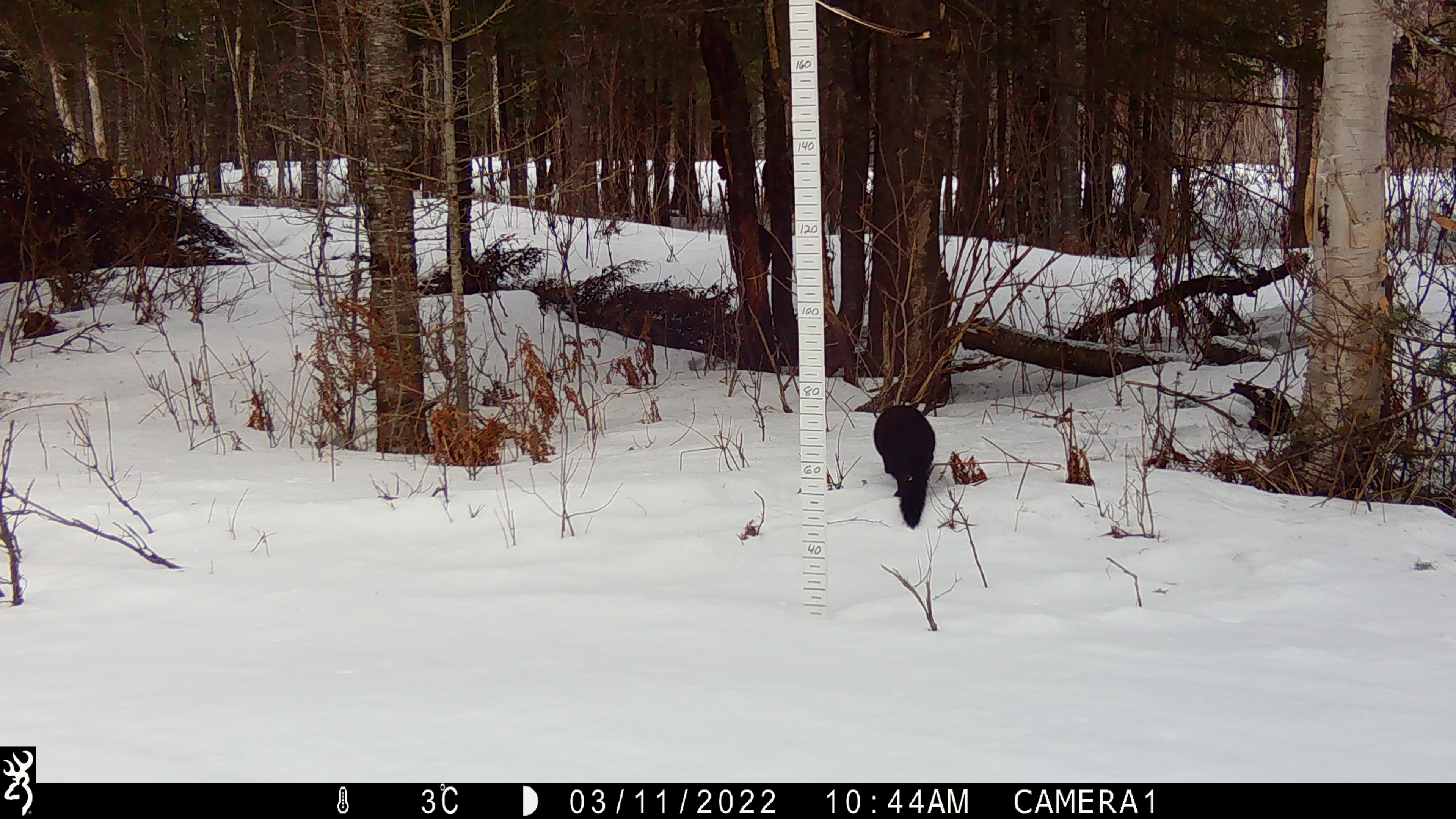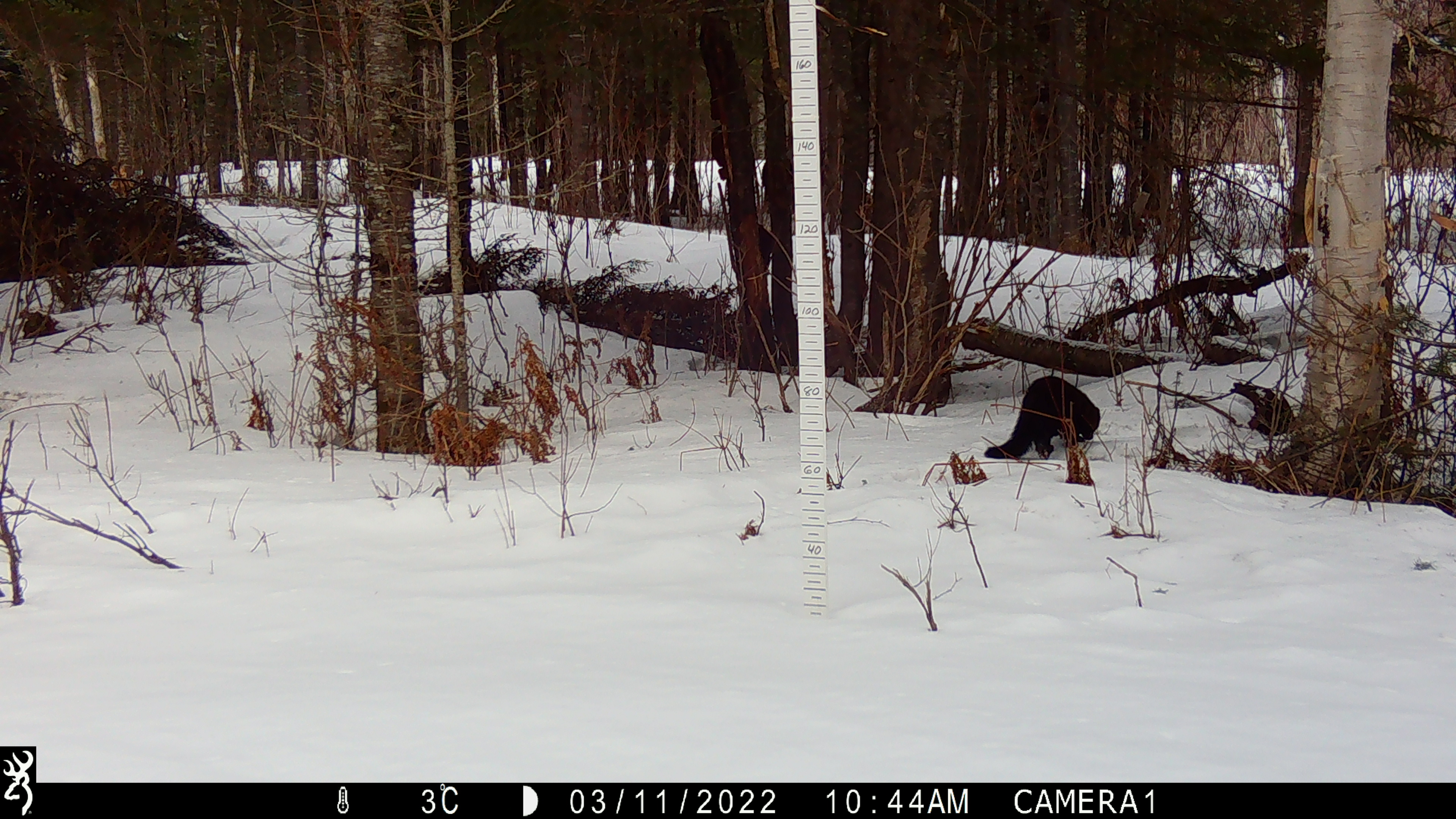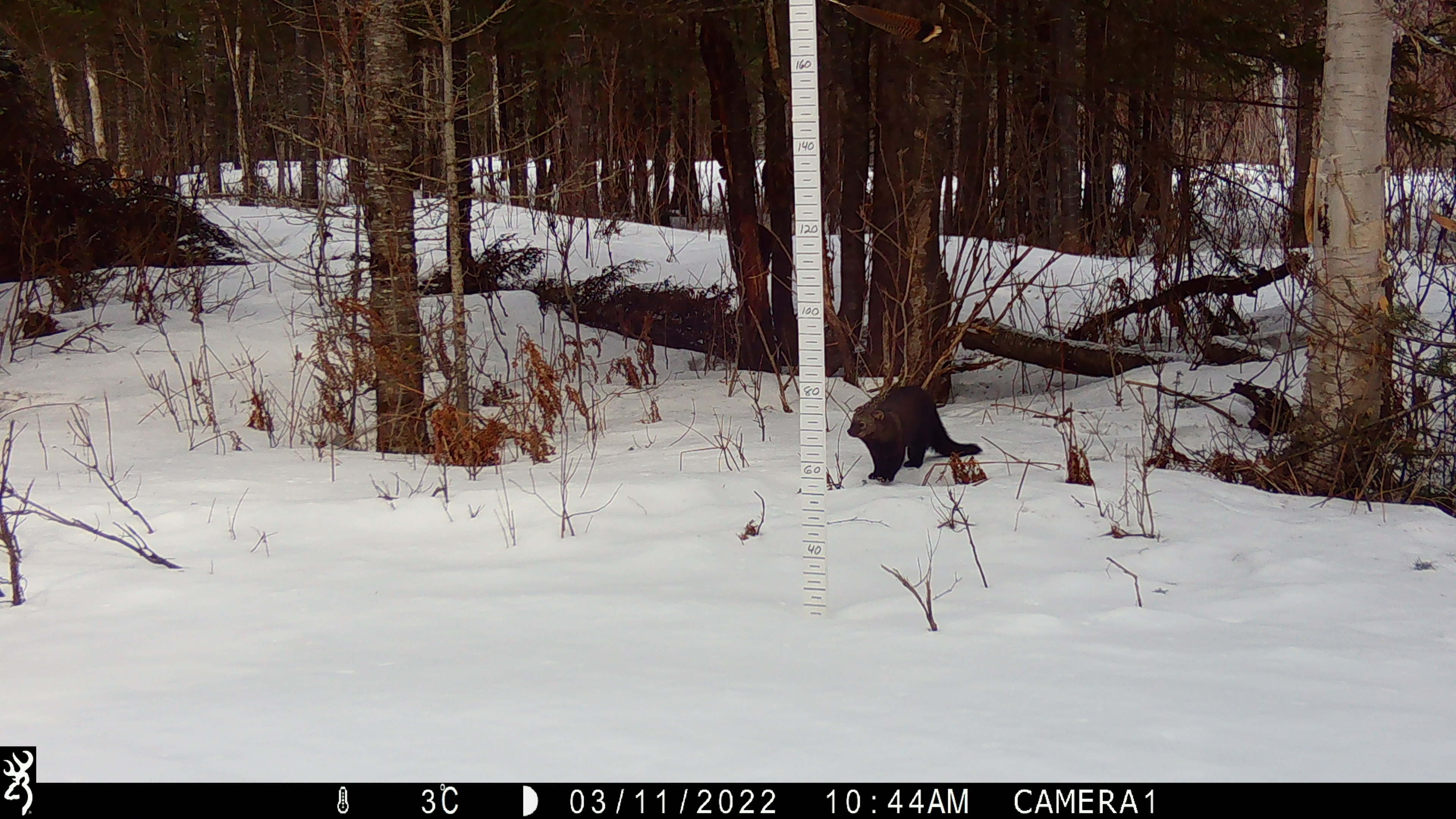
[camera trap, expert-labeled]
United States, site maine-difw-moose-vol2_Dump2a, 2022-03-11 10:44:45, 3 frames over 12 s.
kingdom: Animalia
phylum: Chordata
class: Mammalia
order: Carnivora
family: Mustelidae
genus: Pekania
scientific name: Pekania pennanti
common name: fisher